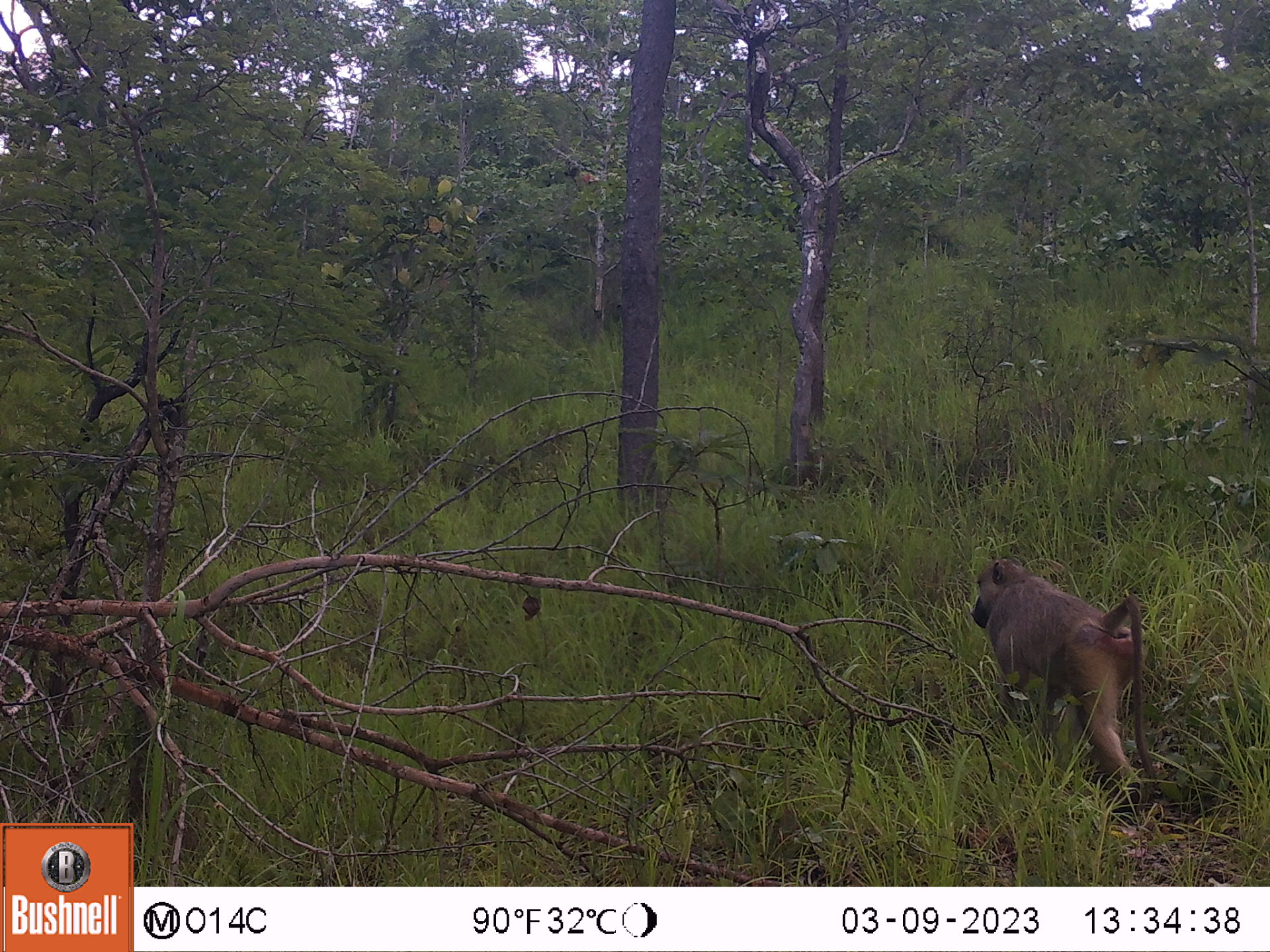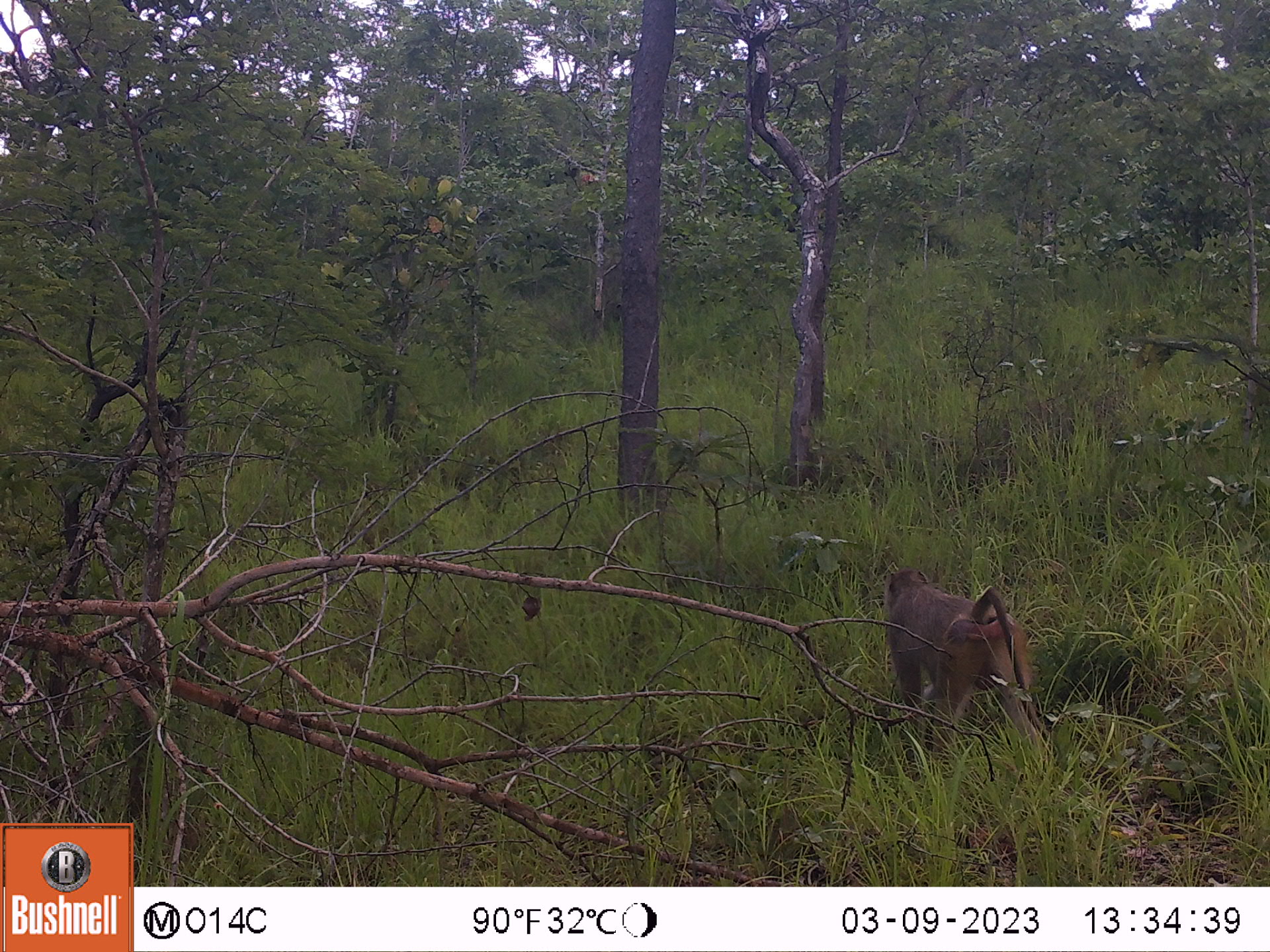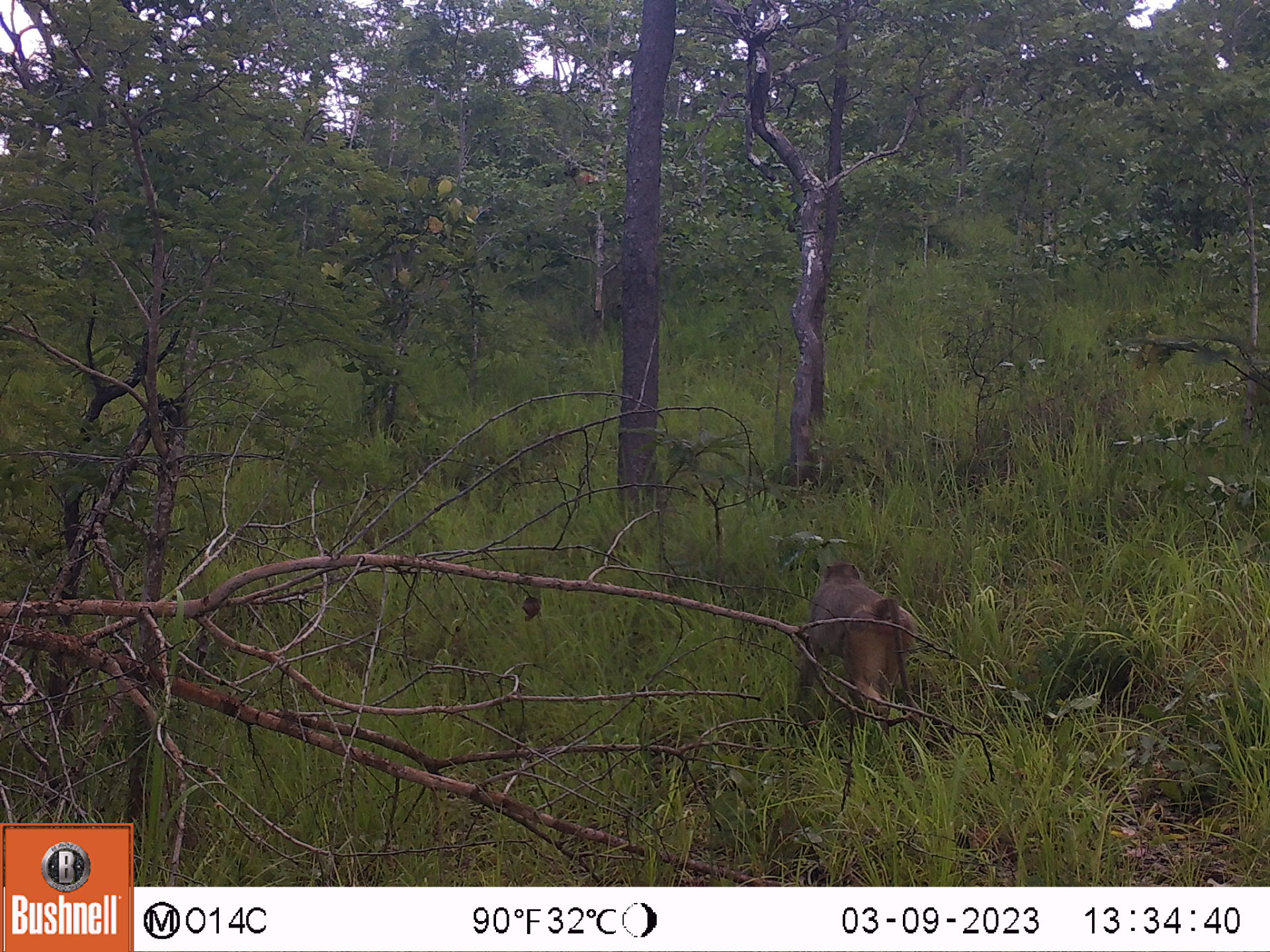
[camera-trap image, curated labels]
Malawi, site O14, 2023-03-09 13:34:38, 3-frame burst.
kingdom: Animalia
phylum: Chordata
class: Mammalia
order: Primates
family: Cercopithecidae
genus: Papio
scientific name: Papio cynocephalus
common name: yellow baboon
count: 1